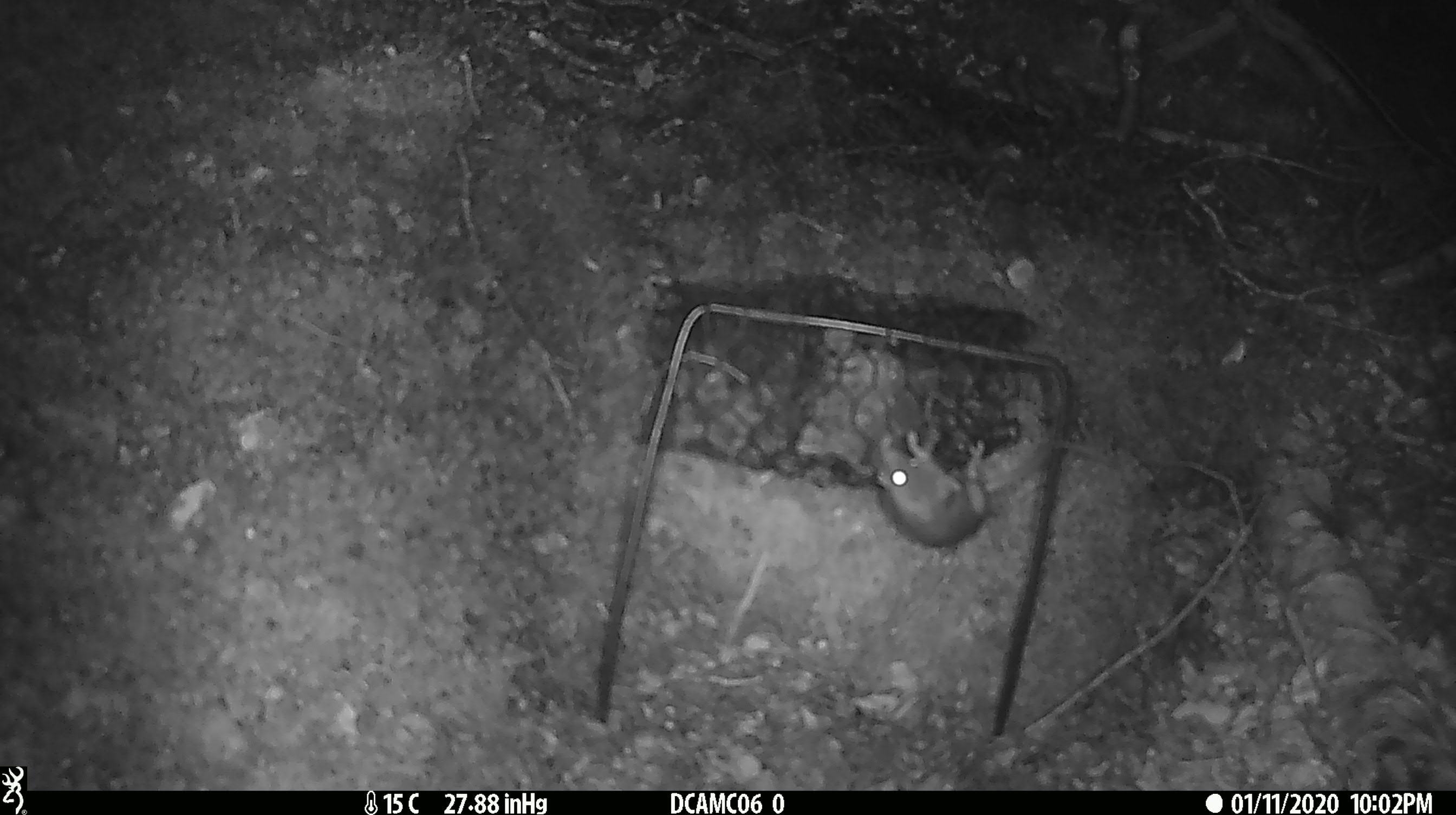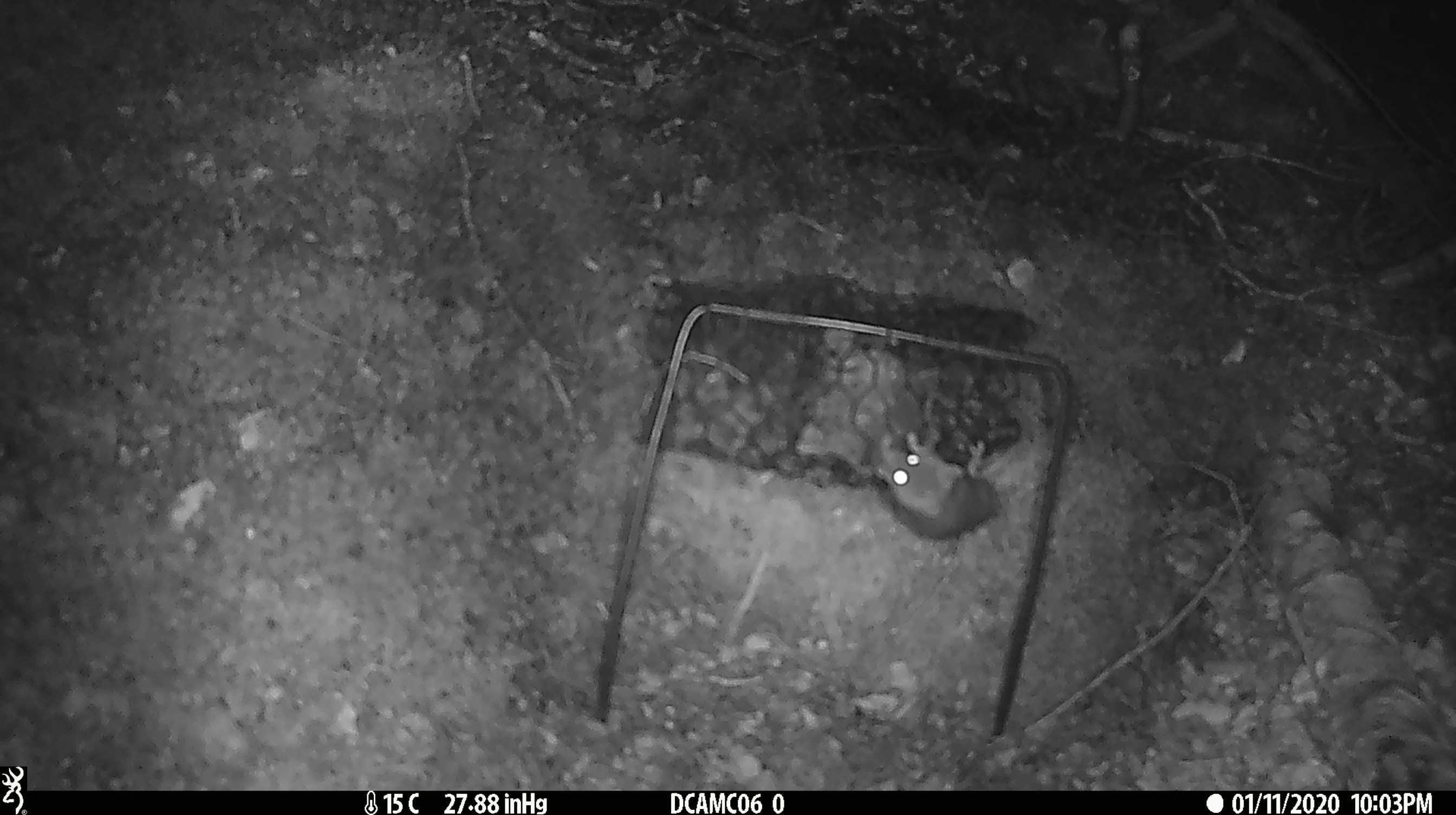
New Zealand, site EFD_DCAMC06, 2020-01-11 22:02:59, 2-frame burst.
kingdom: Animalia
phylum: Chordata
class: Mammalia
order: Rodentia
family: Muridae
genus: Mus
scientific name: Mus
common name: mouse